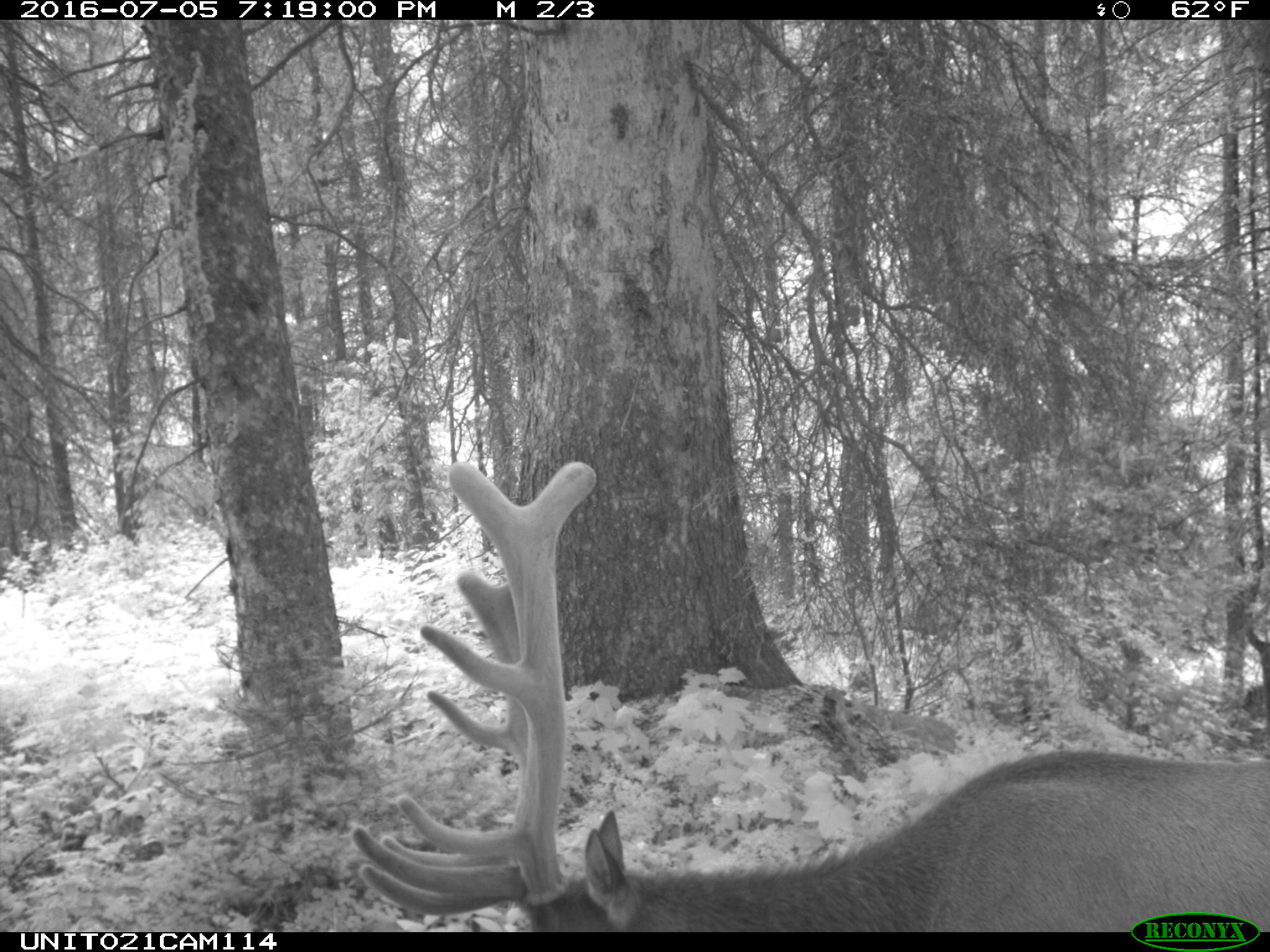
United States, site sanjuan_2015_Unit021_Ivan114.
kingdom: Animalia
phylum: Chordata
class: Mammalia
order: Artiodactyla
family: Cervidae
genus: Cervus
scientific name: Cervus elaphus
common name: red deer